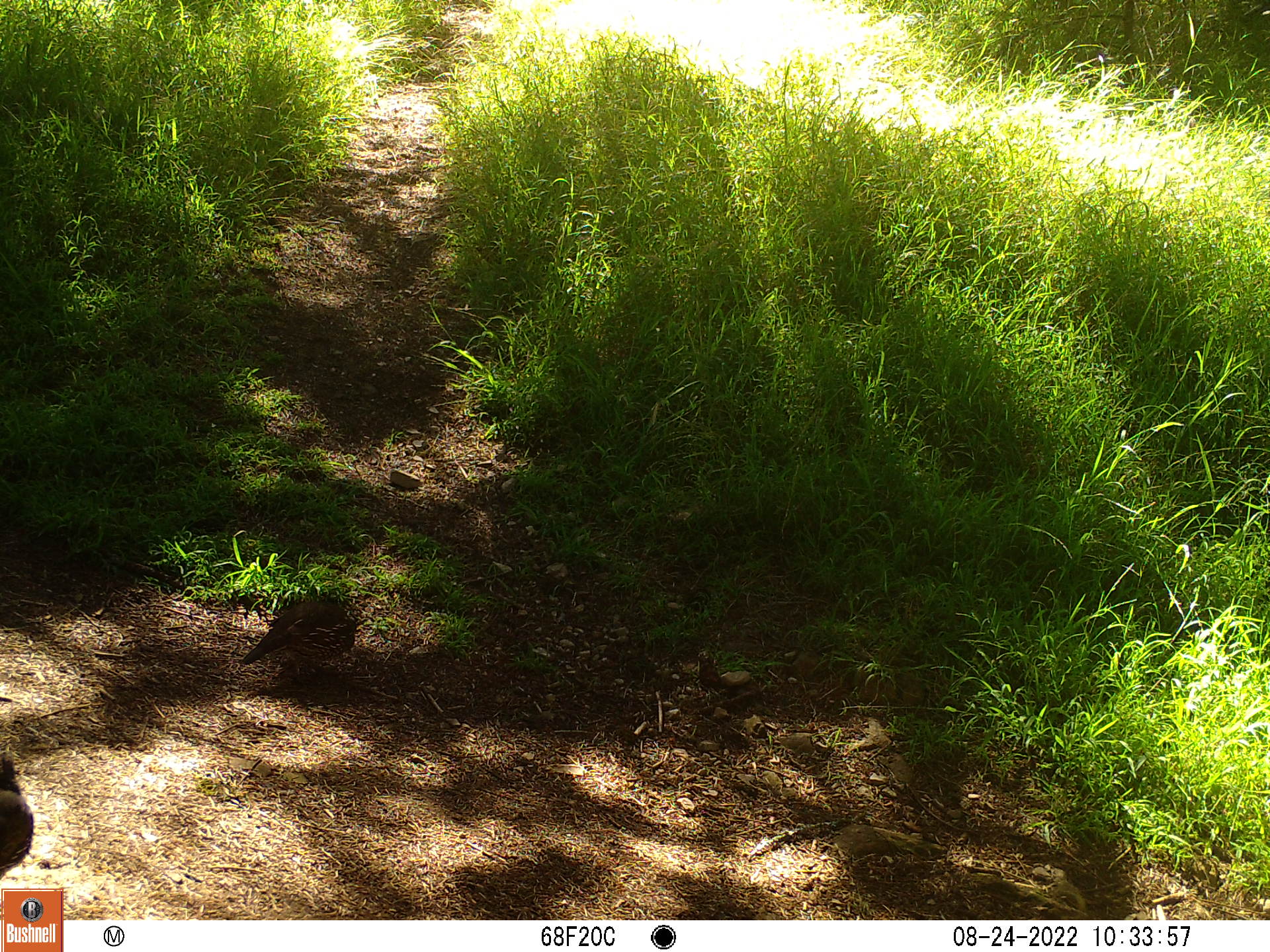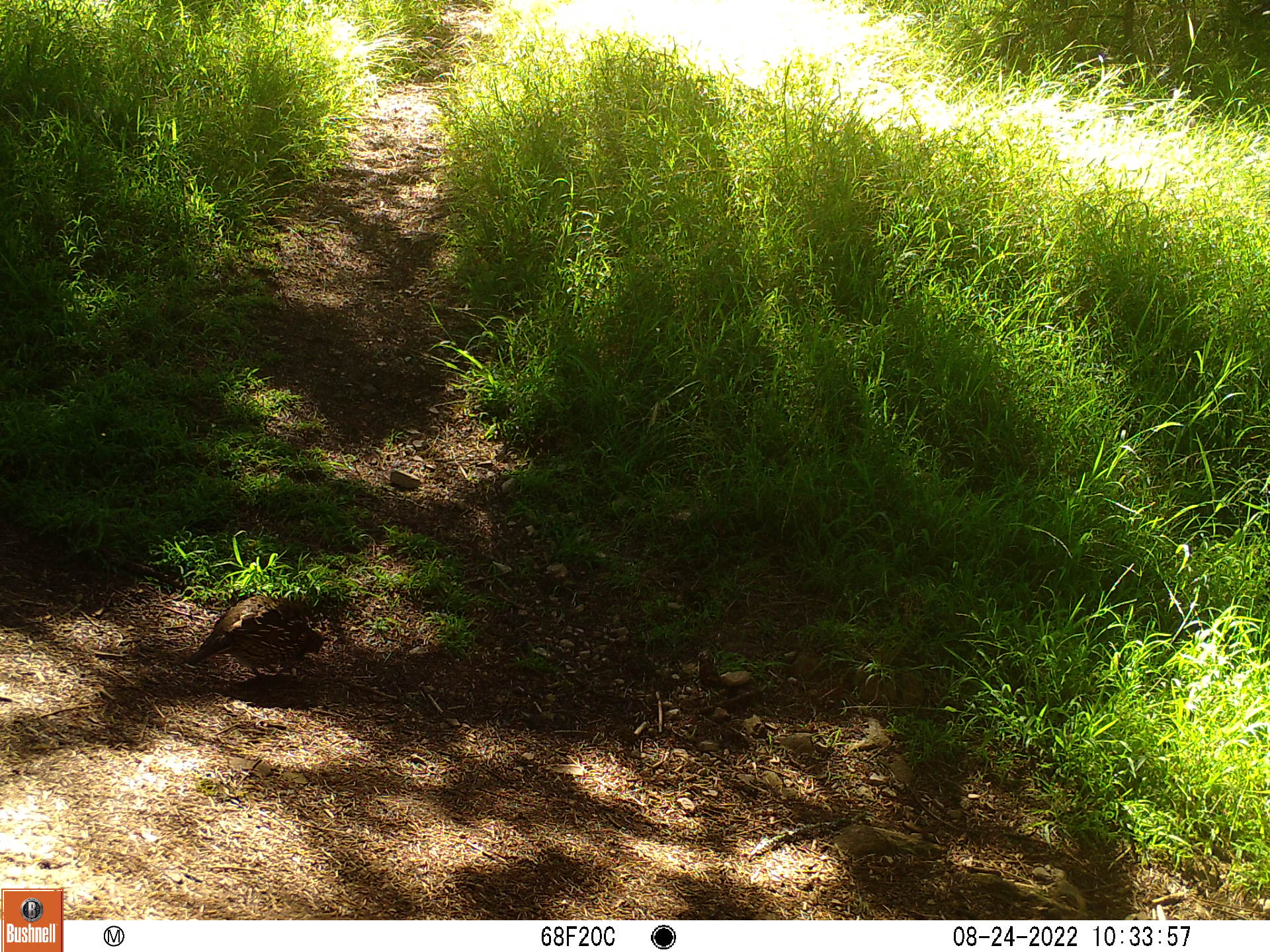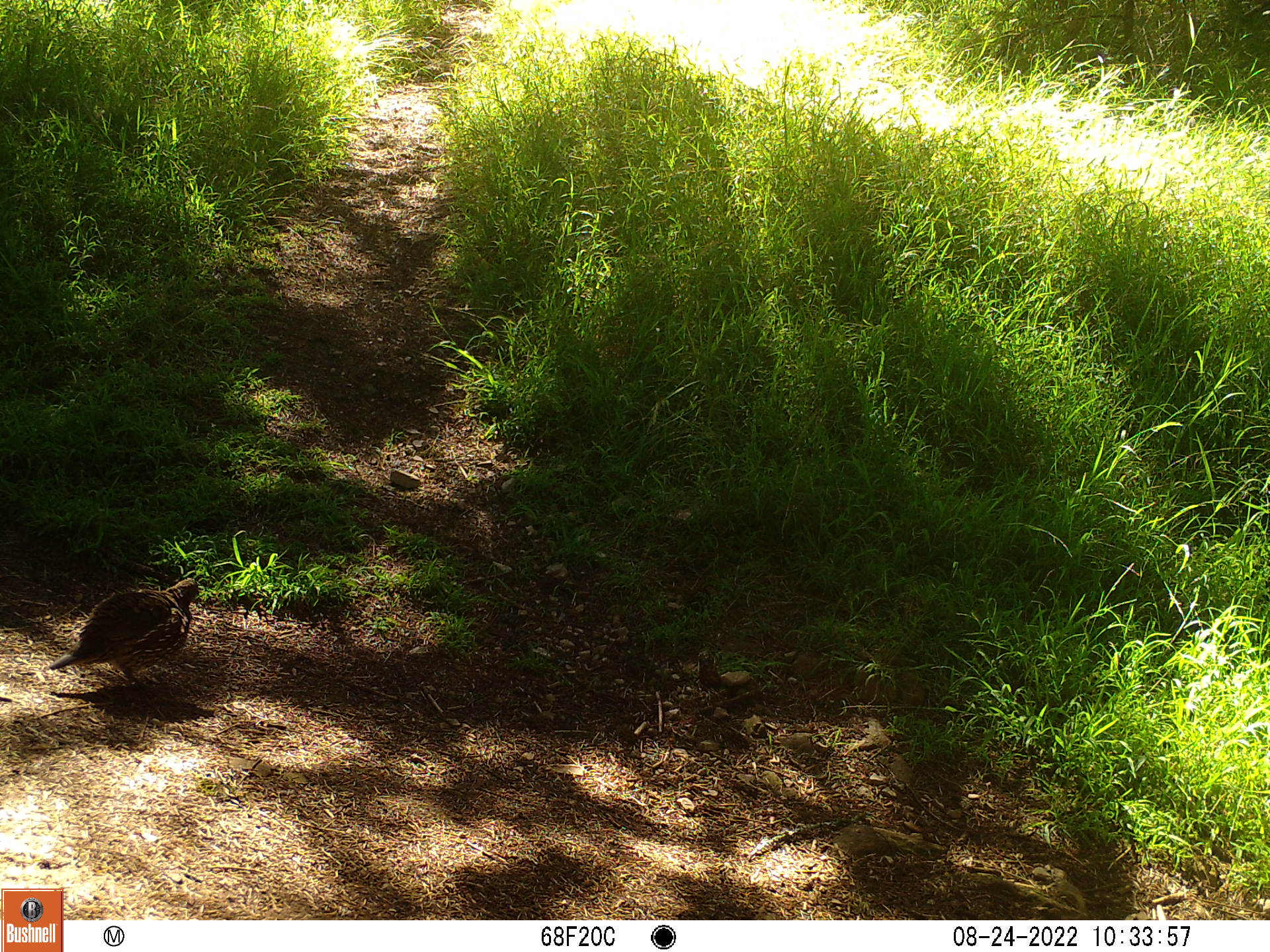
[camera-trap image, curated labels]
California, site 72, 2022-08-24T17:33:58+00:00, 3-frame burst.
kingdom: Animalia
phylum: Chordata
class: Aves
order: Galliformes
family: Odontophoridae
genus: Callipepla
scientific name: Callipepla californica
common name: california quail